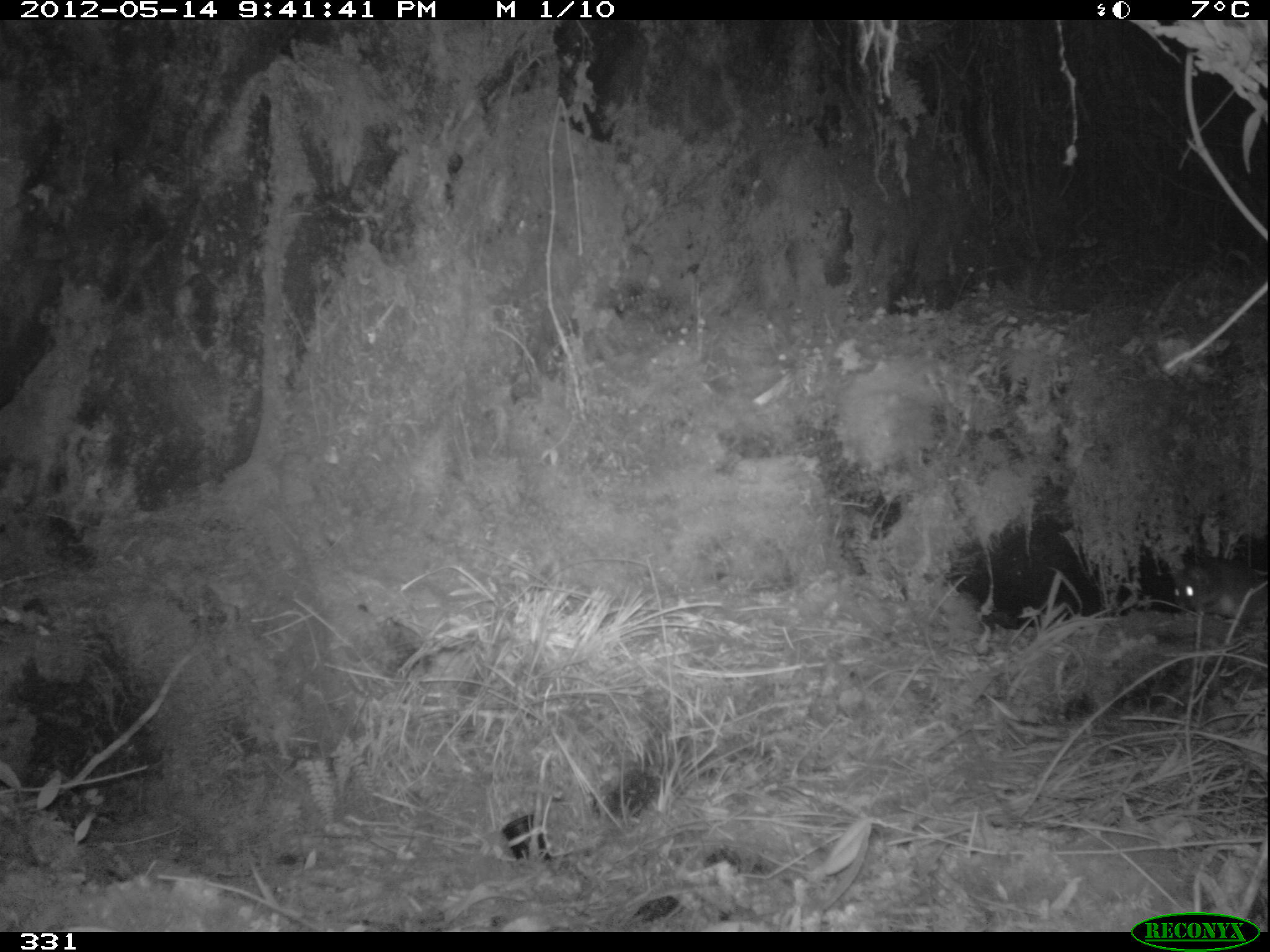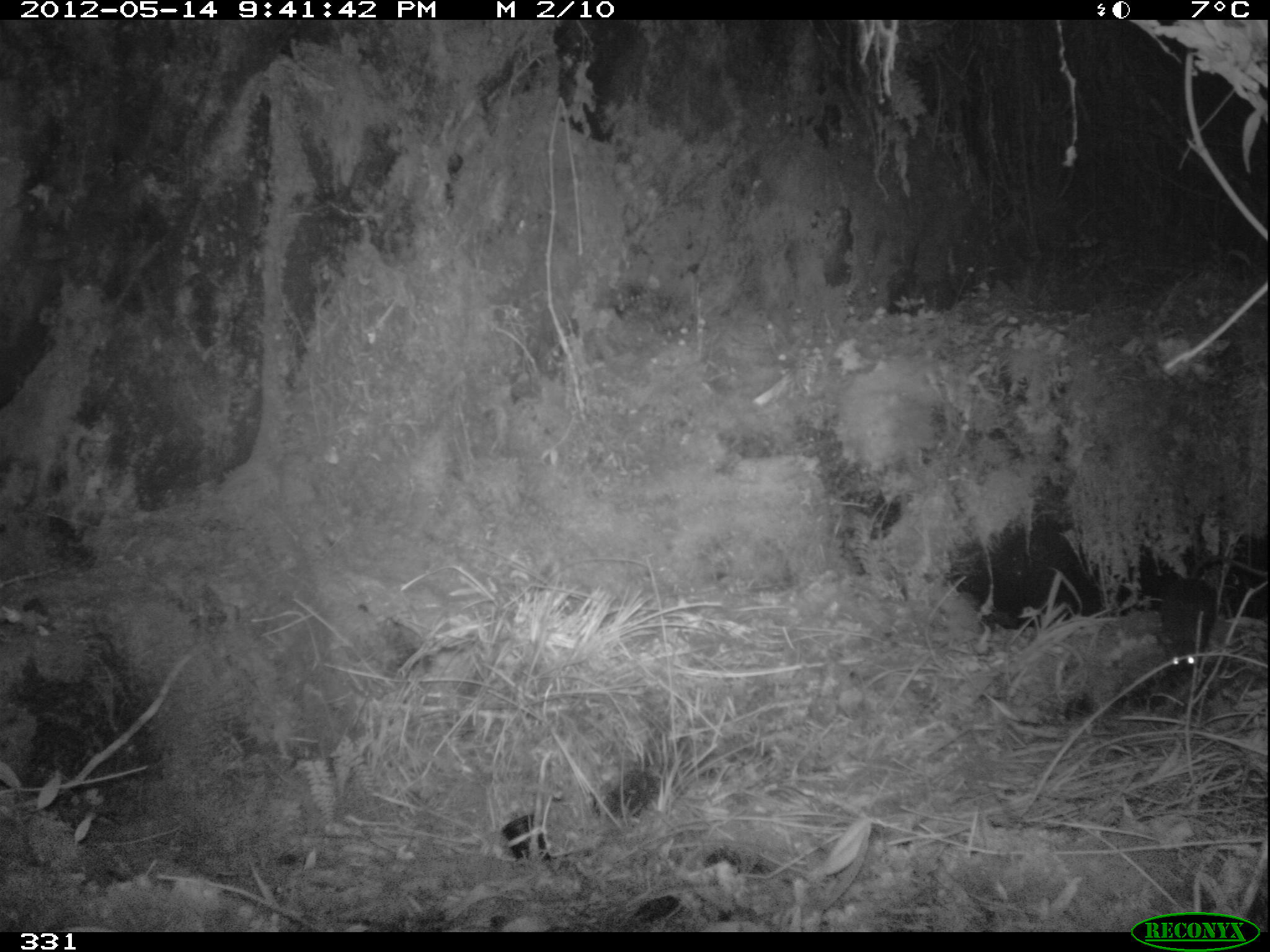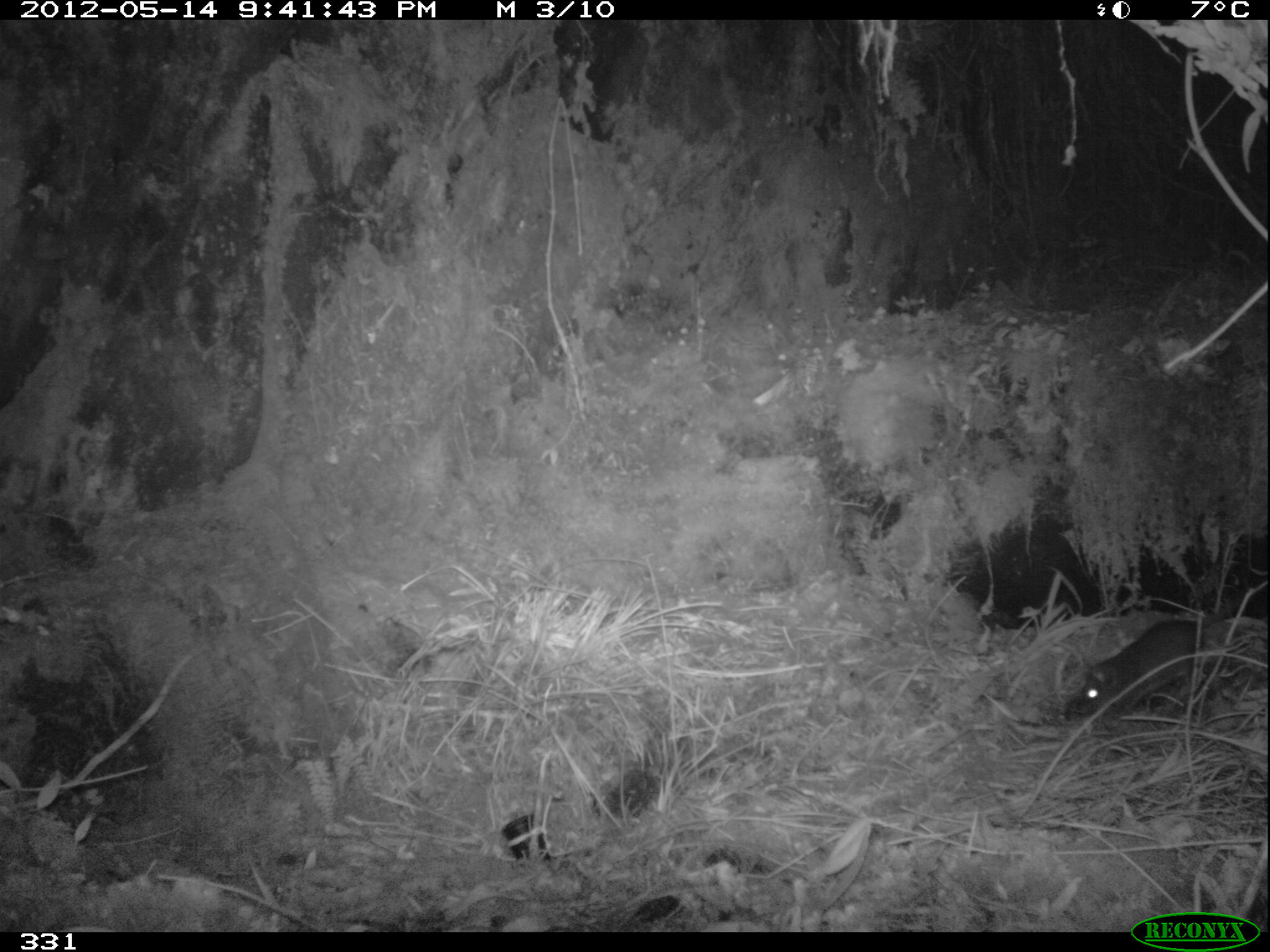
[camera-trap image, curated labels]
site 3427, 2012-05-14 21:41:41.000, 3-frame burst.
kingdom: Animalia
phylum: Chordata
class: Mammalia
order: Rodentia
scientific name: Rodentia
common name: rodents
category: unknown rodent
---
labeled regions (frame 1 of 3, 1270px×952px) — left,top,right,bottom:
unknown rodent: 1174,555,1268,620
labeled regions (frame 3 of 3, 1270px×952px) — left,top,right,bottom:
unknown rodent: 1074,580,1235,716